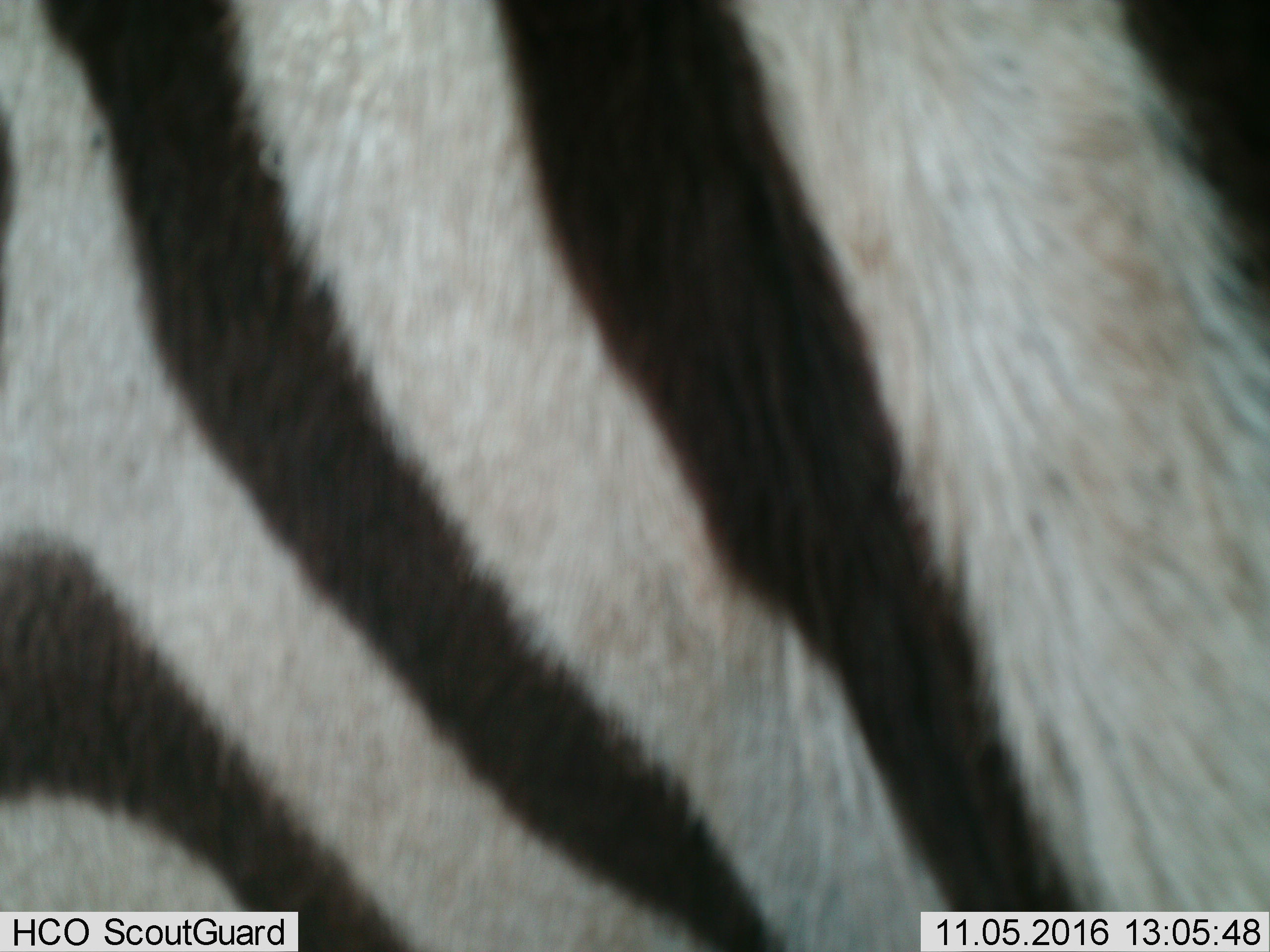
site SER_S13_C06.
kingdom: Animalia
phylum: Chordata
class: Mammalia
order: Perissodactyla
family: Equidae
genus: Equus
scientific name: Equus quagga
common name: plains zebra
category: zebraplains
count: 1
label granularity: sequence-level